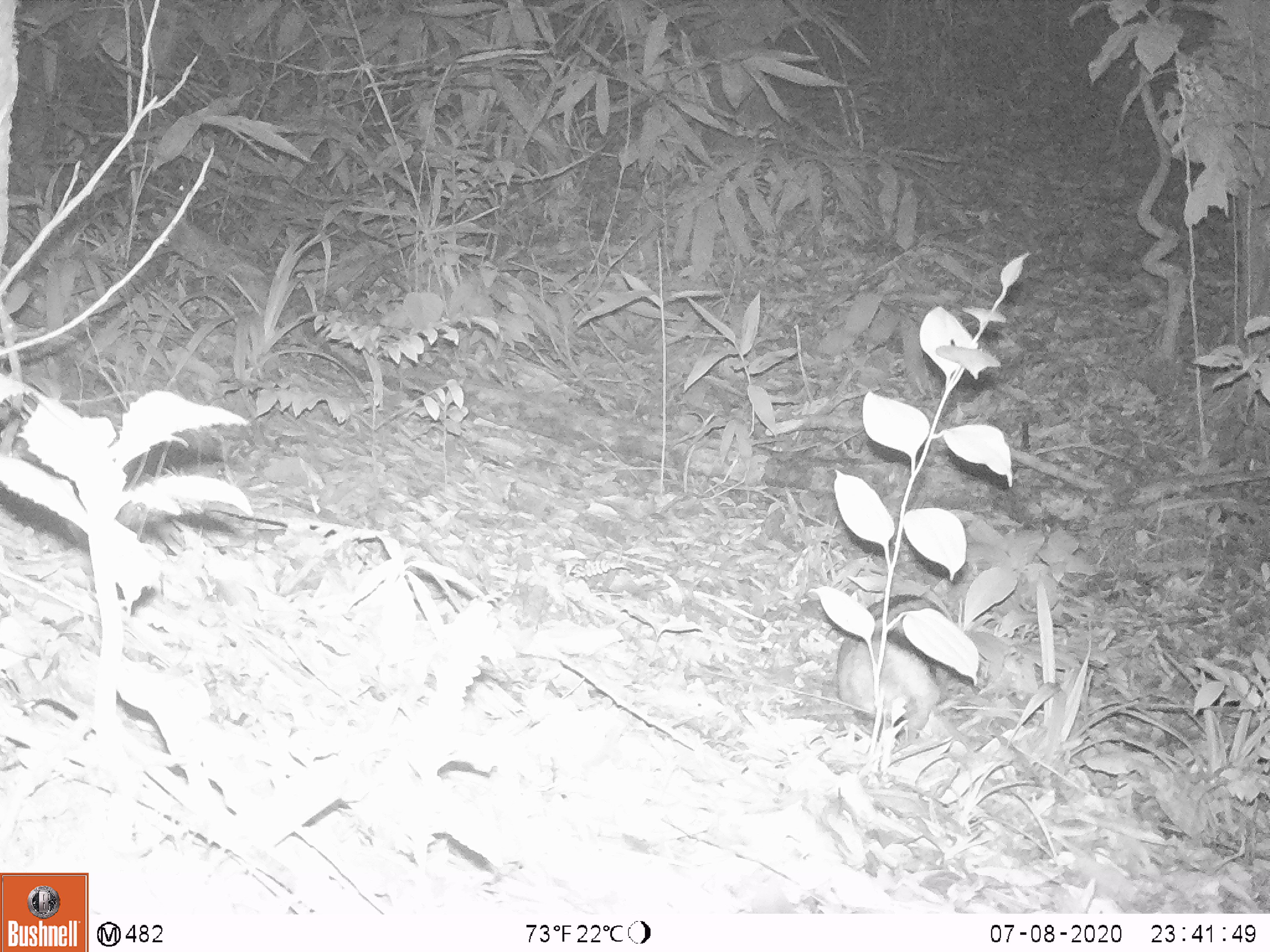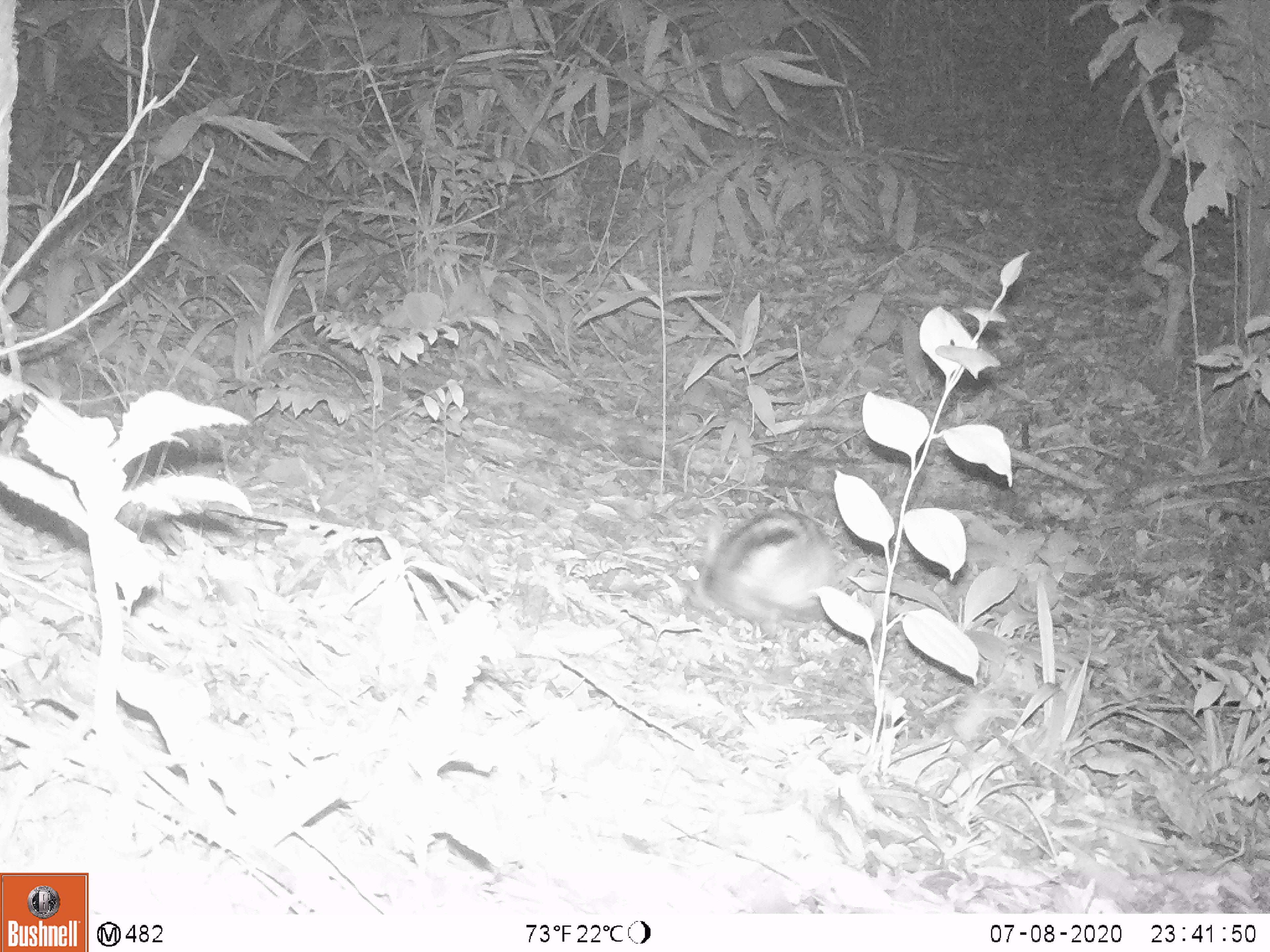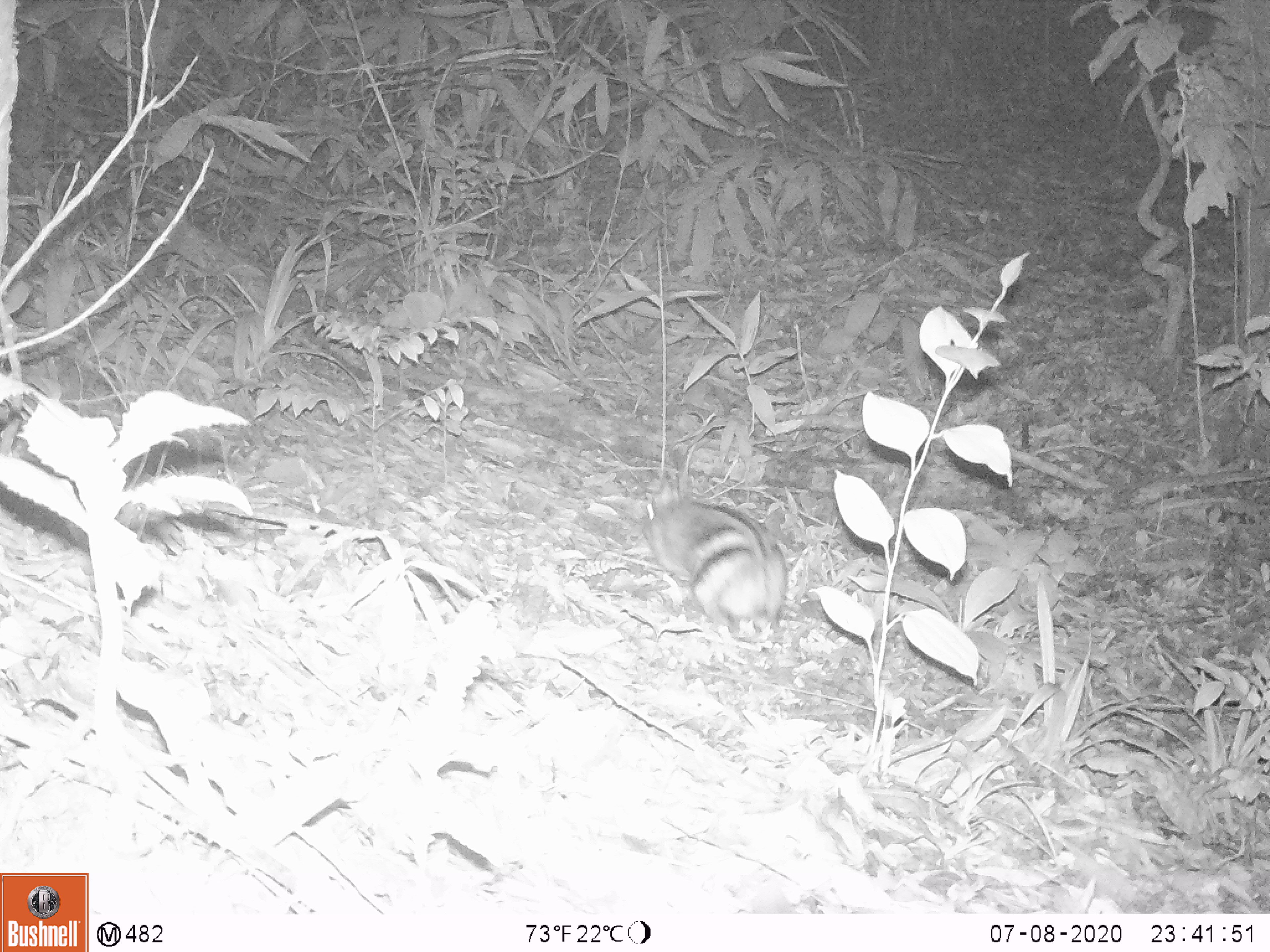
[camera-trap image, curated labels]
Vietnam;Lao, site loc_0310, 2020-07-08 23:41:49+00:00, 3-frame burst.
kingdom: Animalia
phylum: Chordata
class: Mammalia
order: Lagomorpha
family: Leporidae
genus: Nesolagus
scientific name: Nesolagus timminsi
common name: annamite striped rabbit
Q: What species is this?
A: Annamite striped rabbit (Nesolagus timminsi).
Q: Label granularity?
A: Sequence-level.